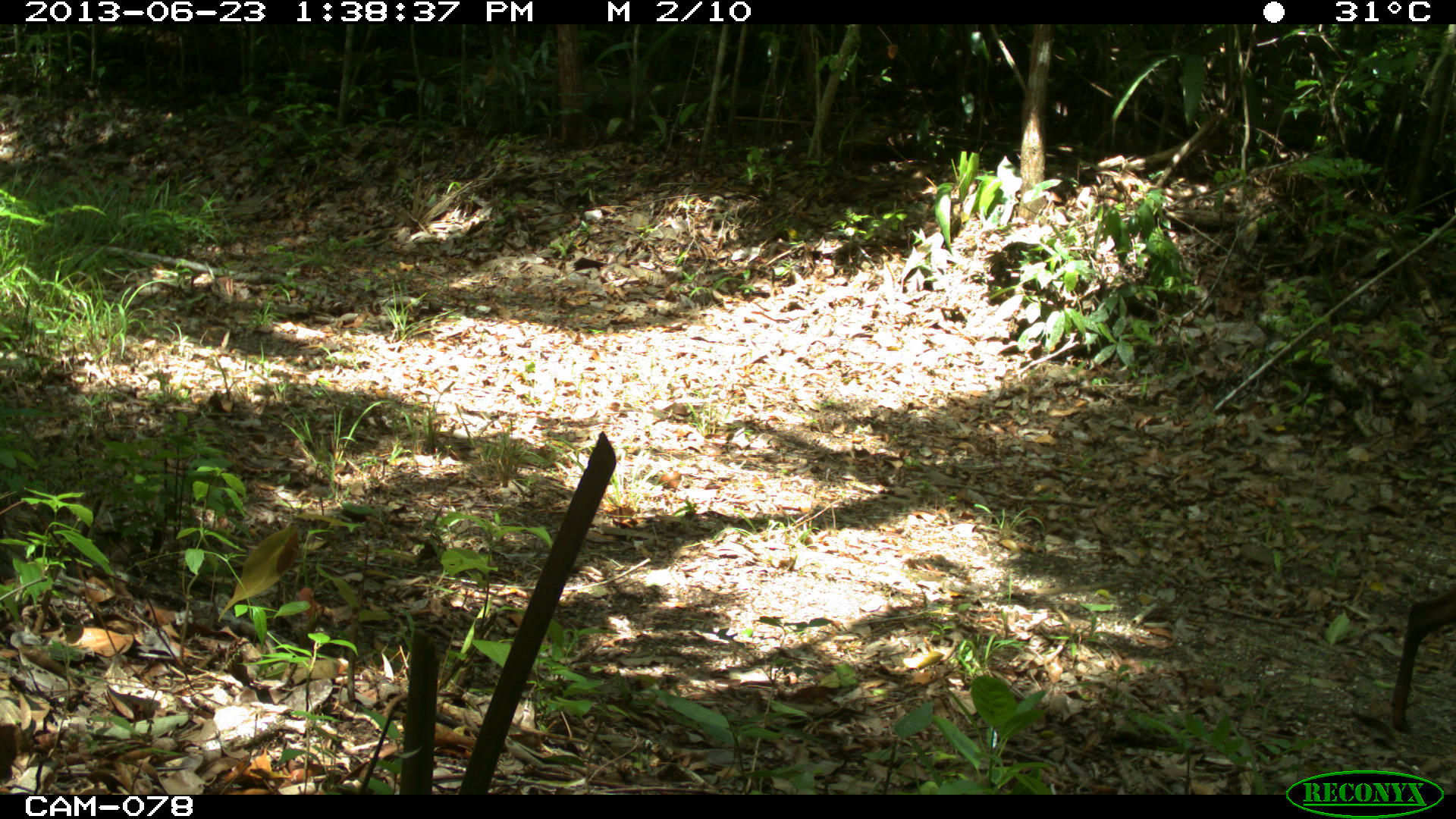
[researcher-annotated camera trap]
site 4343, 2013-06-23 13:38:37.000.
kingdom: Animalia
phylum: Chordata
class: Mammalia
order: Artiodactyla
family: Cervidae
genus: Mazama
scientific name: Mazama temama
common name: central american red brocket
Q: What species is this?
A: Mazama temama (central american red brocket).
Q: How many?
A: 1.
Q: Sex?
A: Female.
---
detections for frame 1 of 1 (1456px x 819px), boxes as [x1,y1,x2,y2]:
mazama temama: [1389,580,1454,735]